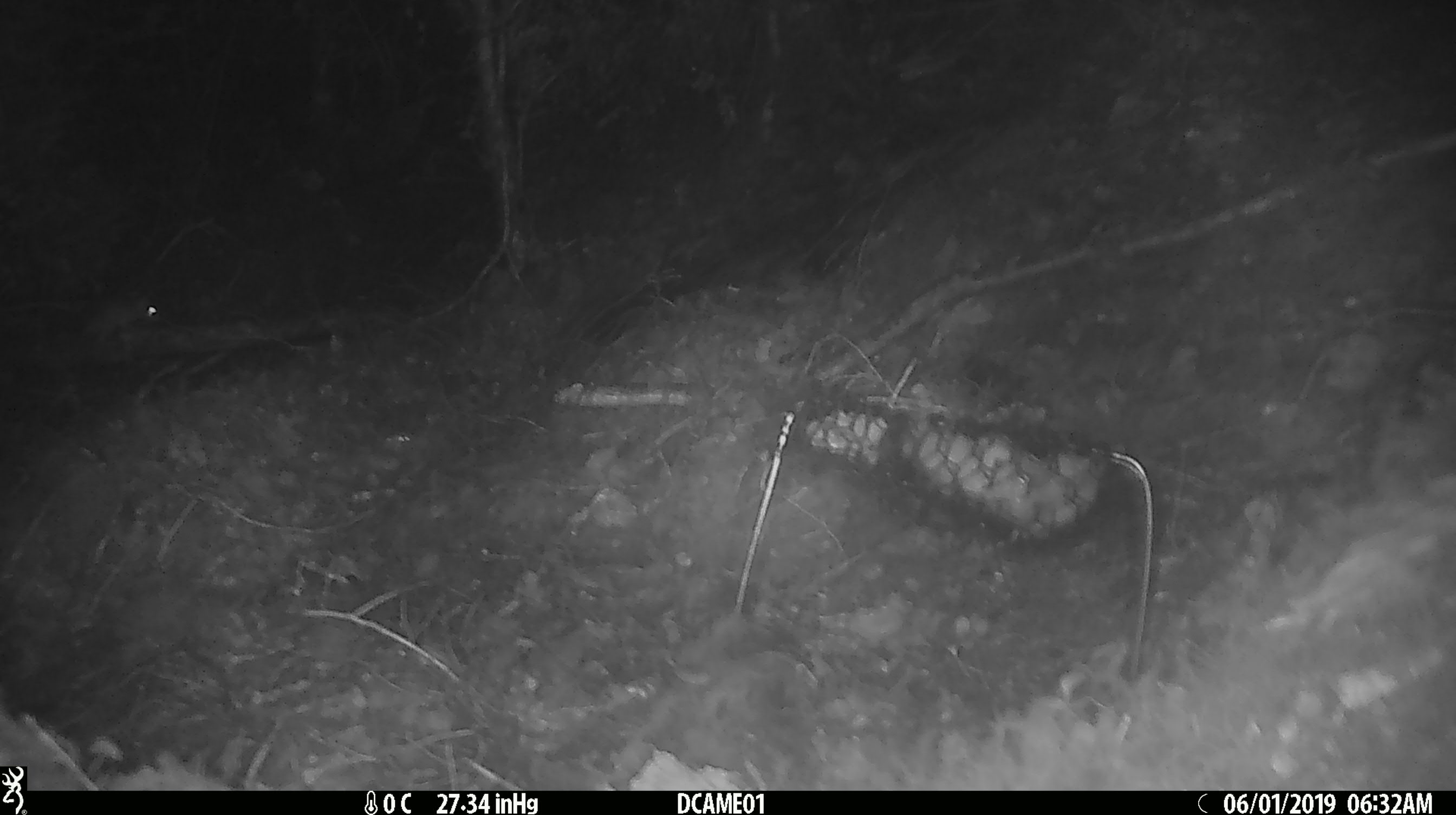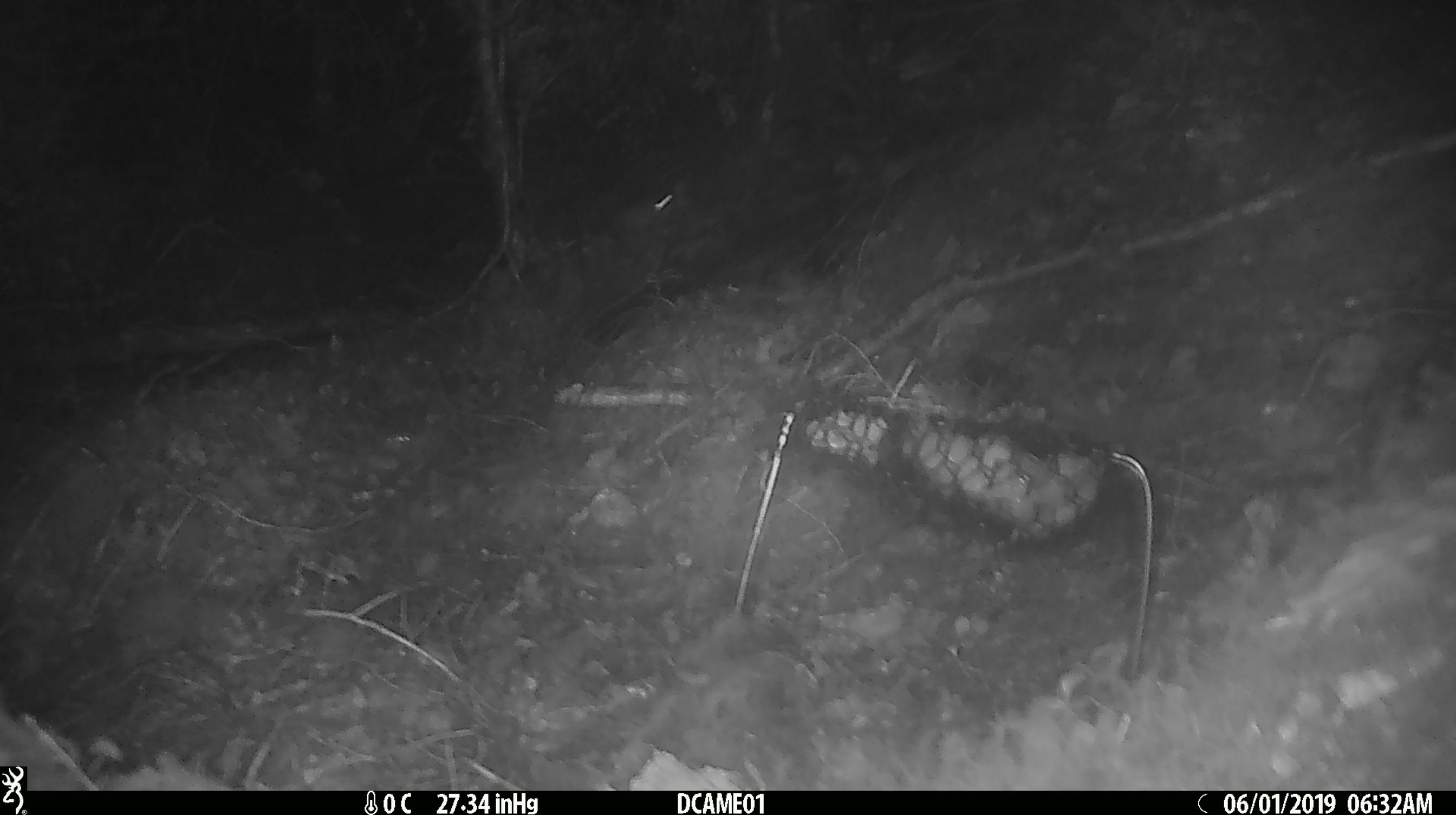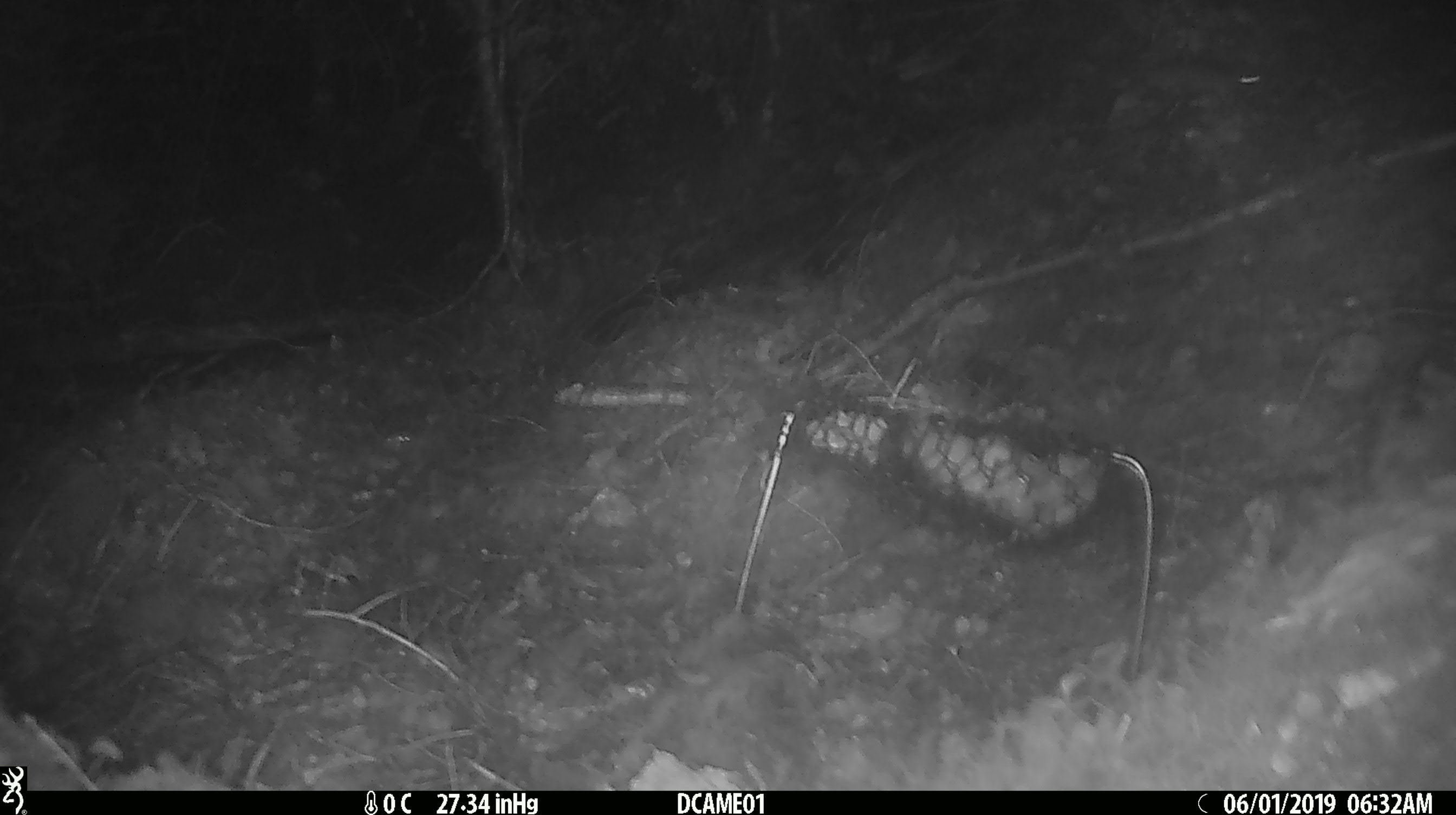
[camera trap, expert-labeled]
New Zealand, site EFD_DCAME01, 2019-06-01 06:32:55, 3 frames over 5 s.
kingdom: Animalia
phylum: Chordata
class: Mammalia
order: Rodentia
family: Muridae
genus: Mus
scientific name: Mus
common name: mouse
Mouse (Mus).